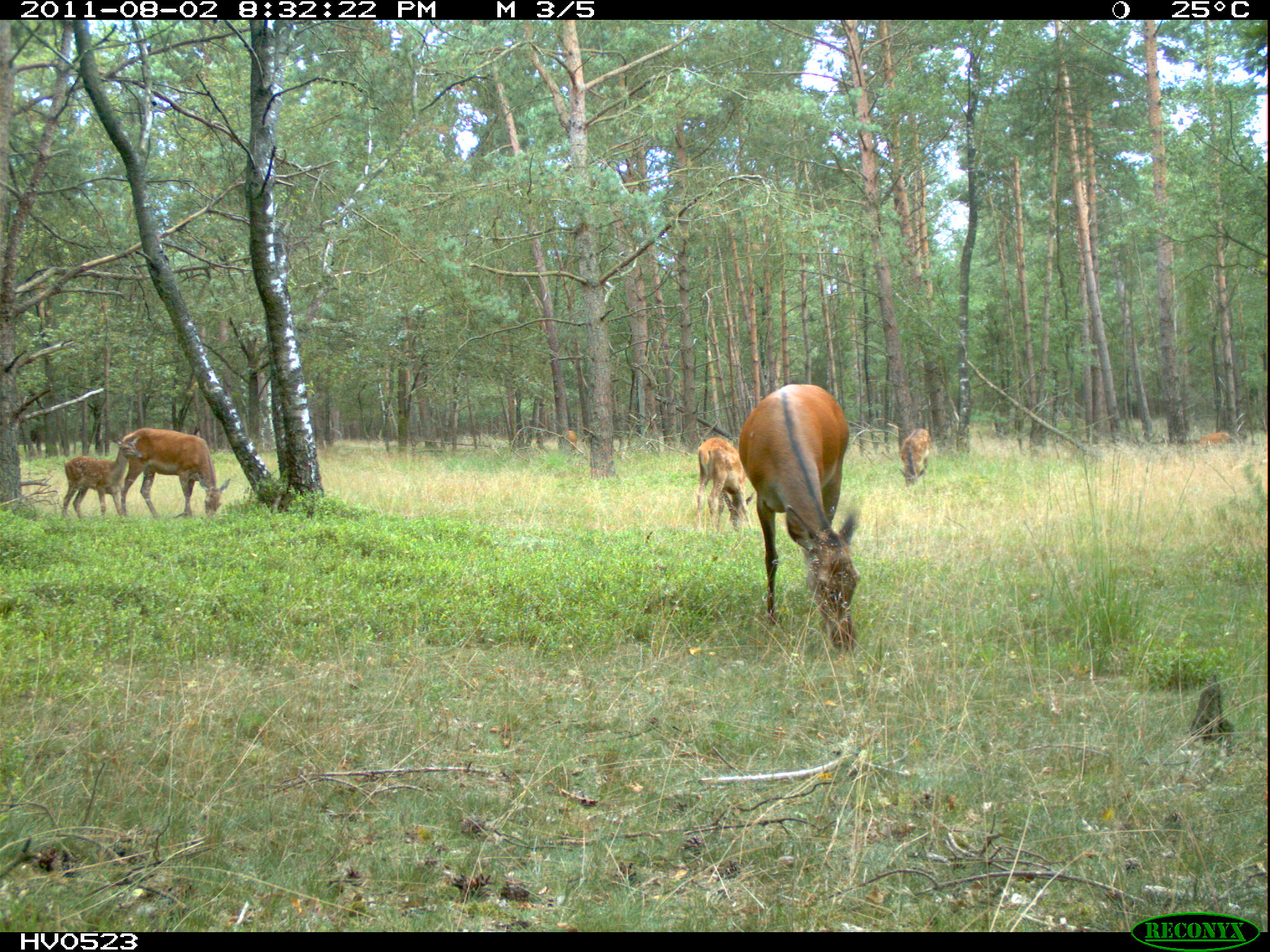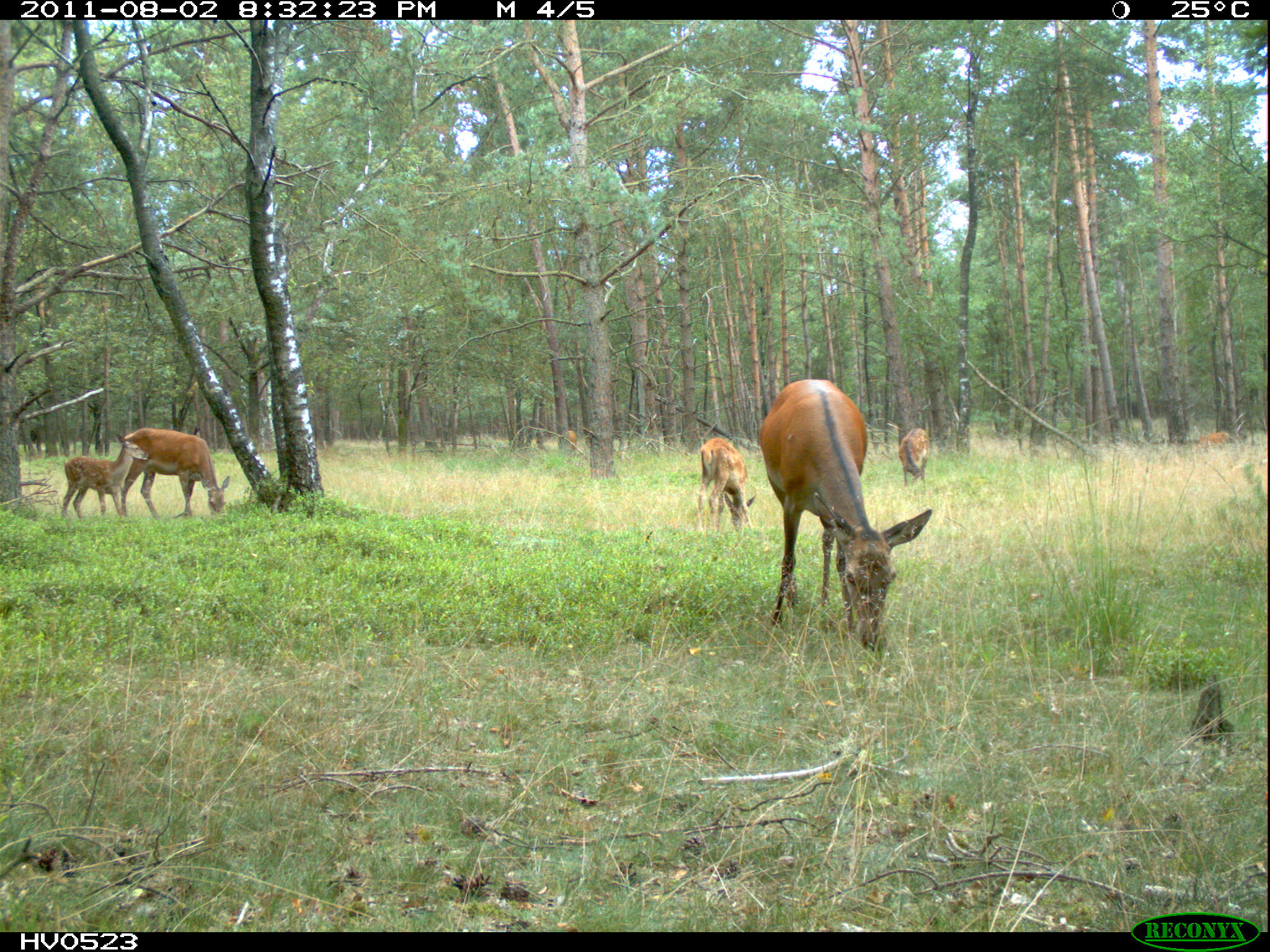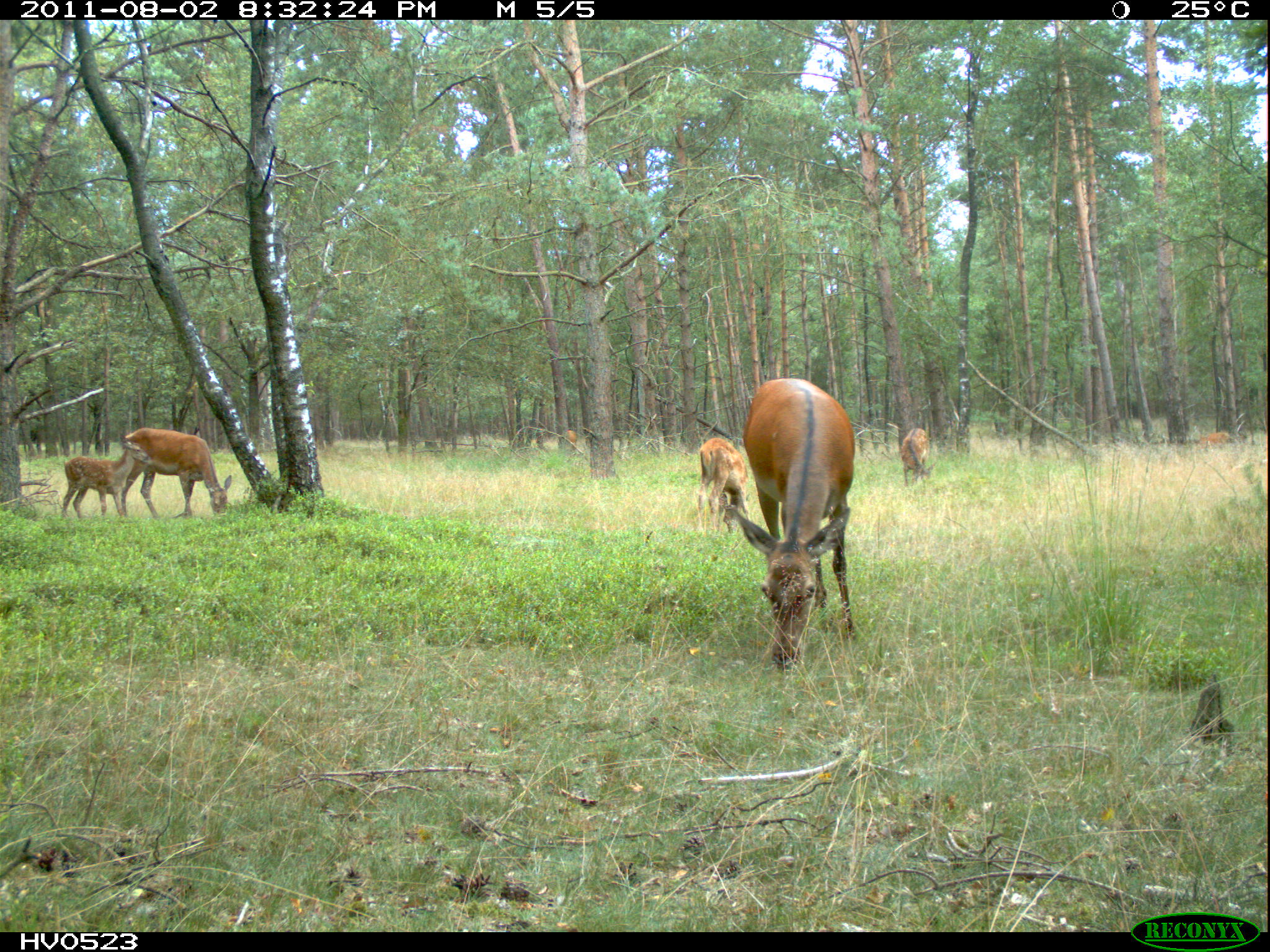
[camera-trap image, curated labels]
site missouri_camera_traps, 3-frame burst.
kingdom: Animalia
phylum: Chordata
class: Mammalia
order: Artiodactyla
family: Cervidae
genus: Cervus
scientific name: Cervus elaphus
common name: red deer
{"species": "red deer (Cervus elaphus)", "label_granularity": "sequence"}